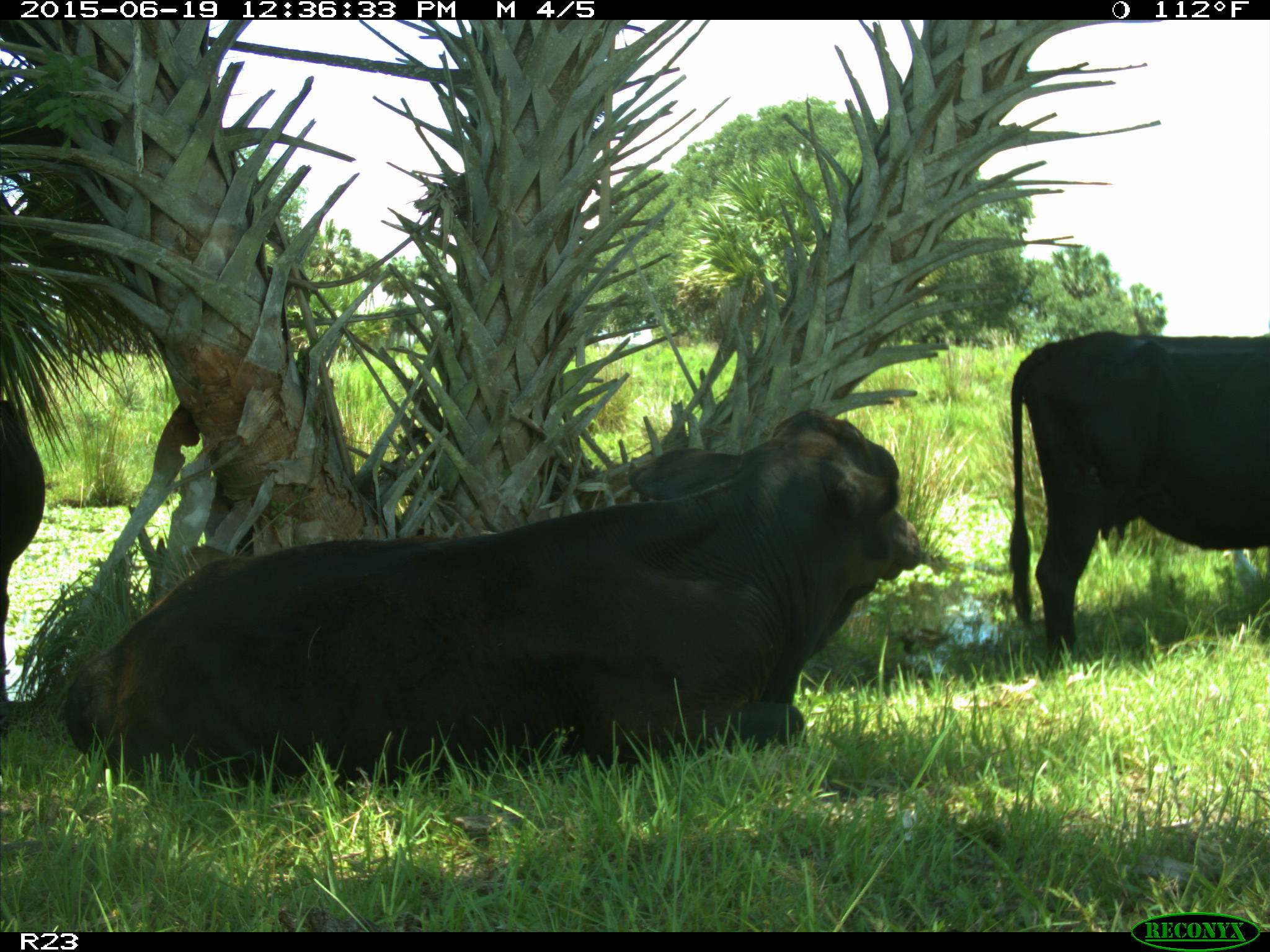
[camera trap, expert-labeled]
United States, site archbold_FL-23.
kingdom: Animalia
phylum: Chordata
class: Aves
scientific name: Aves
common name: birds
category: unidentified bird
Unidentified bird (birds) (Aves).